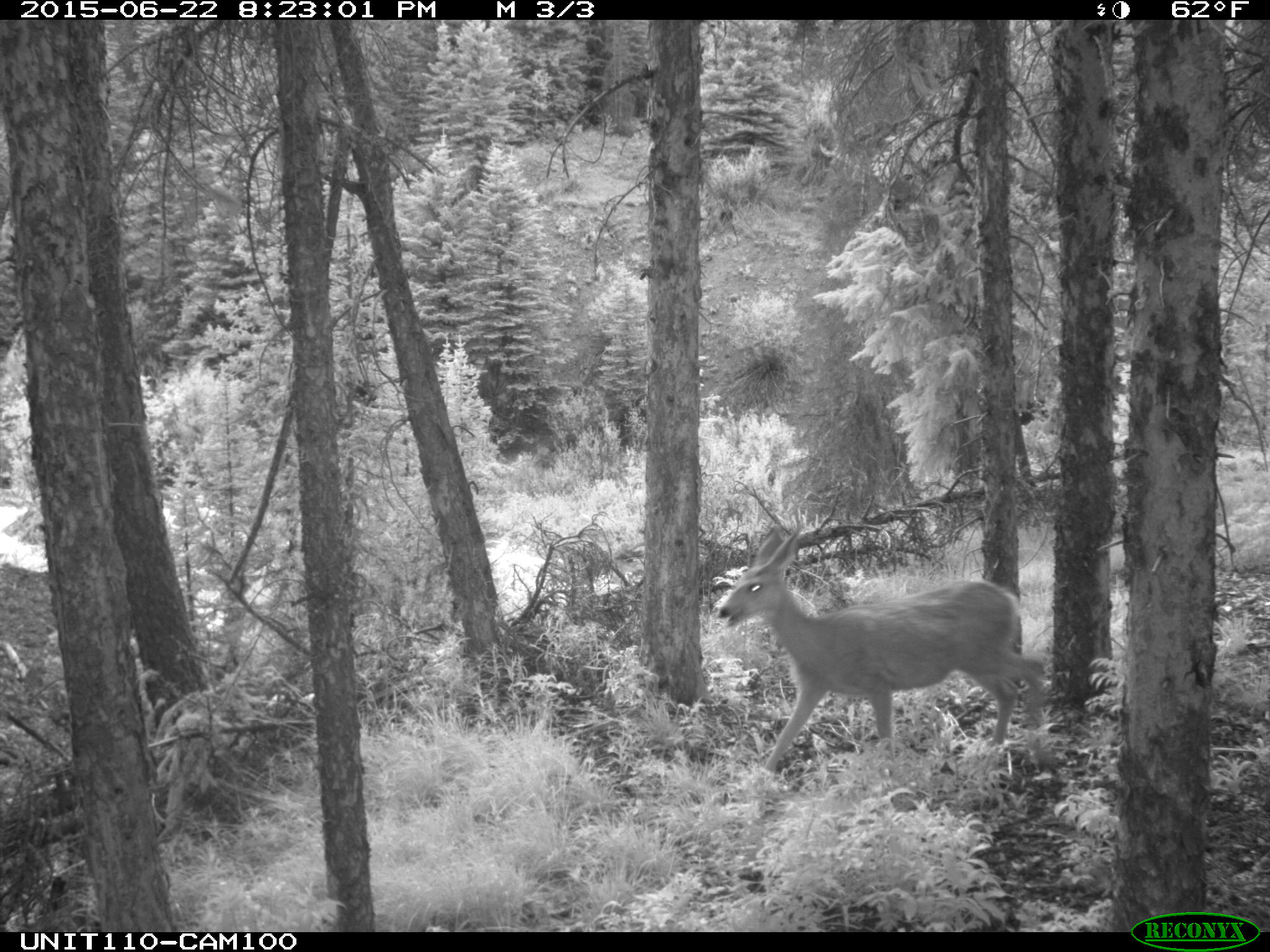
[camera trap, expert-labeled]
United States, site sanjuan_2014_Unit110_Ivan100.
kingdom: Animalia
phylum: Chordata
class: Mammalia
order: Artiodactyla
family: Cervidae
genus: Odocoileus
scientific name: Odocoileus hemionus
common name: mule deer